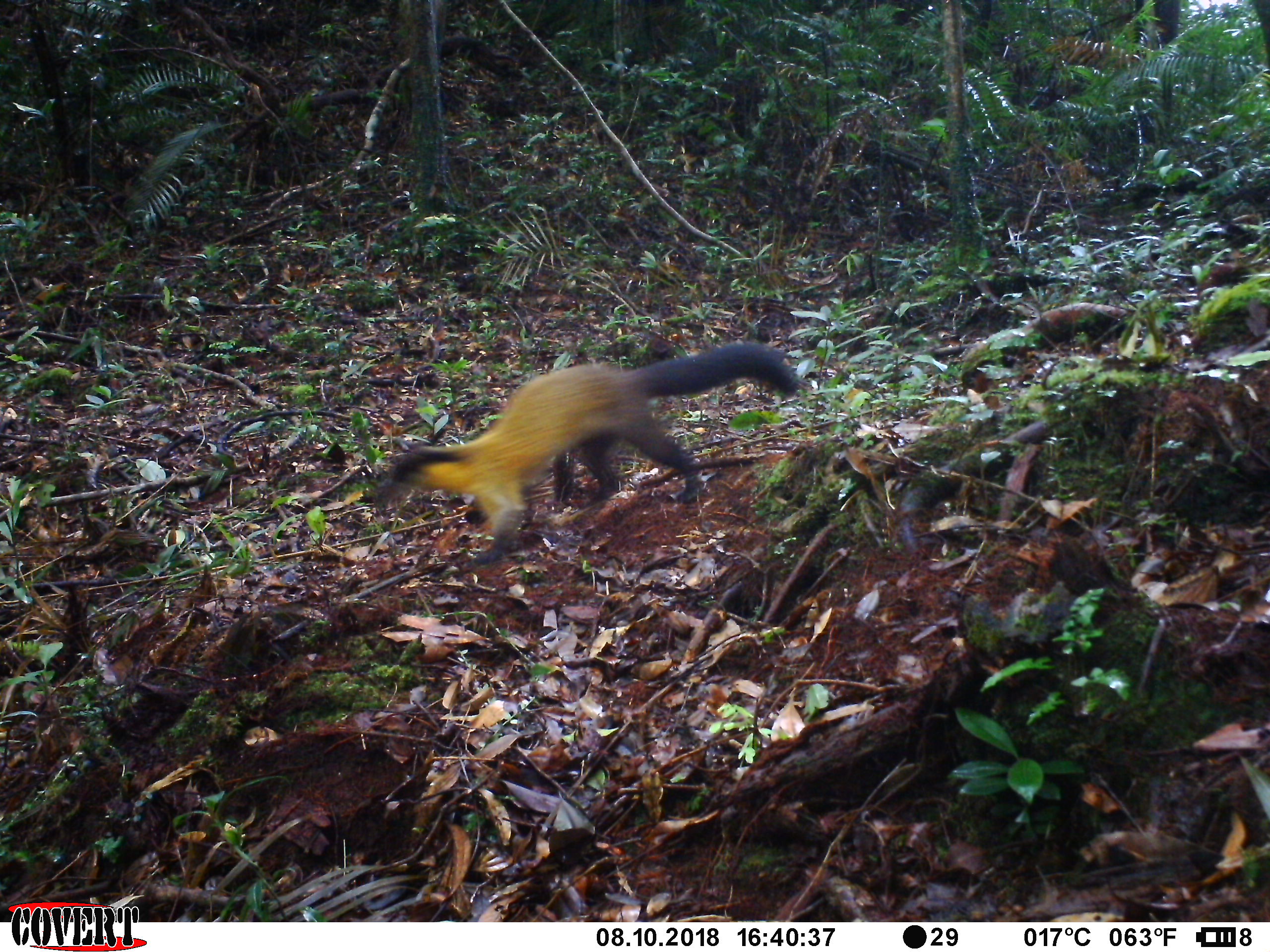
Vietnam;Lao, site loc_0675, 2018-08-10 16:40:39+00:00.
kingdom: Animalia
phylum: Chordata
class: Mammalia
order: Carnivora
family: Mustelidae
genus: Martes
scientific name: Martes flavigula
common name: yellow-throated marten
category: yellow throated marten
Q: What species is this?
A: Yellow throated marten (yellow-throated marten) (Martes flavigula).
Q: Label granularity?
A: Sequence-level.